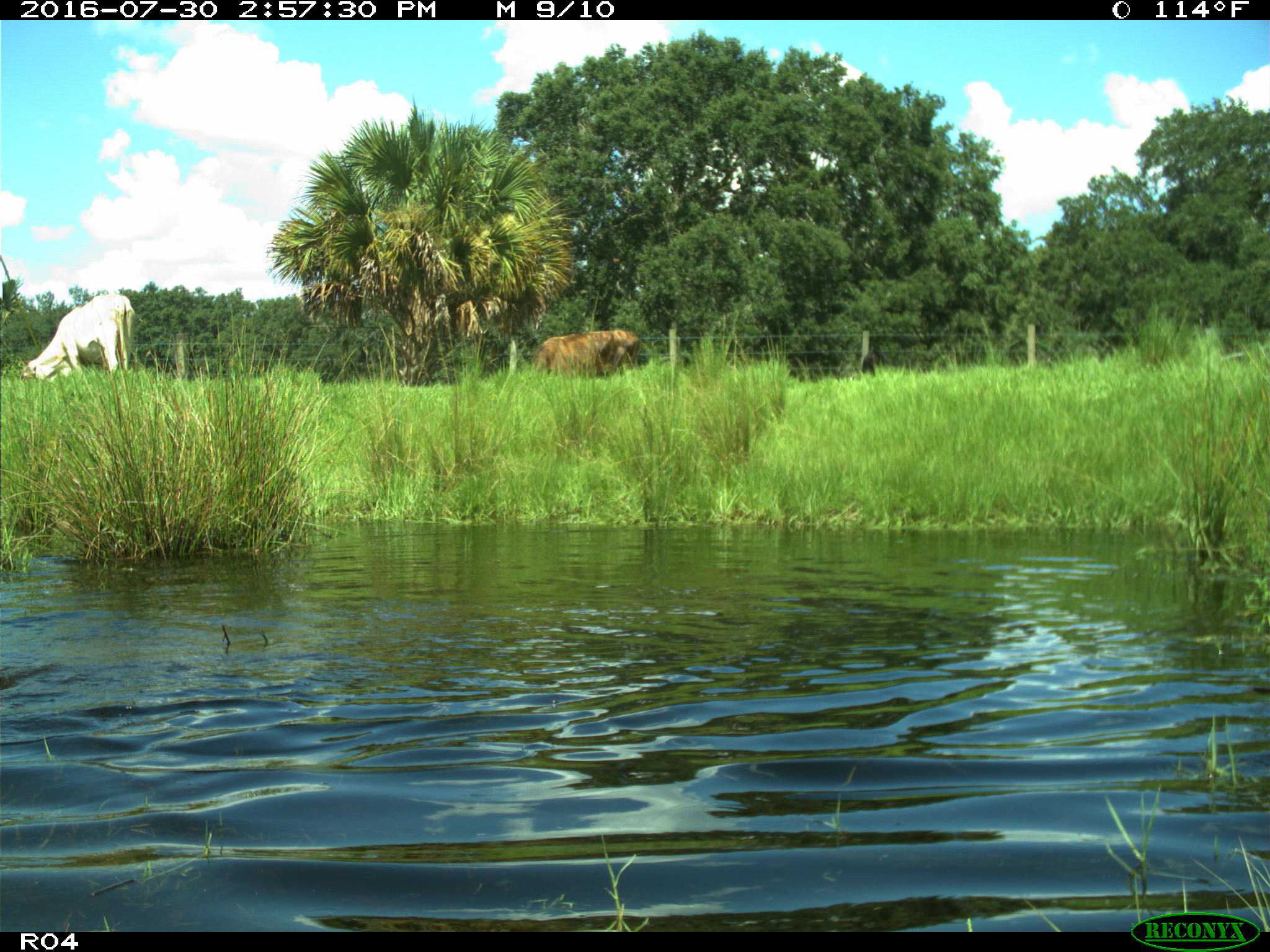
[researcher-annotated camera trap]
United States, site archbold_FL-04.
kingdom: Animalia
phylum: Chordata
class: Mammalia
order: Artiodactyla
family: Bovidae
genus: Bos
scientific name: Bos taurus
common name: domestic cow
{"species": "Bos taurus (domestic cow)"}